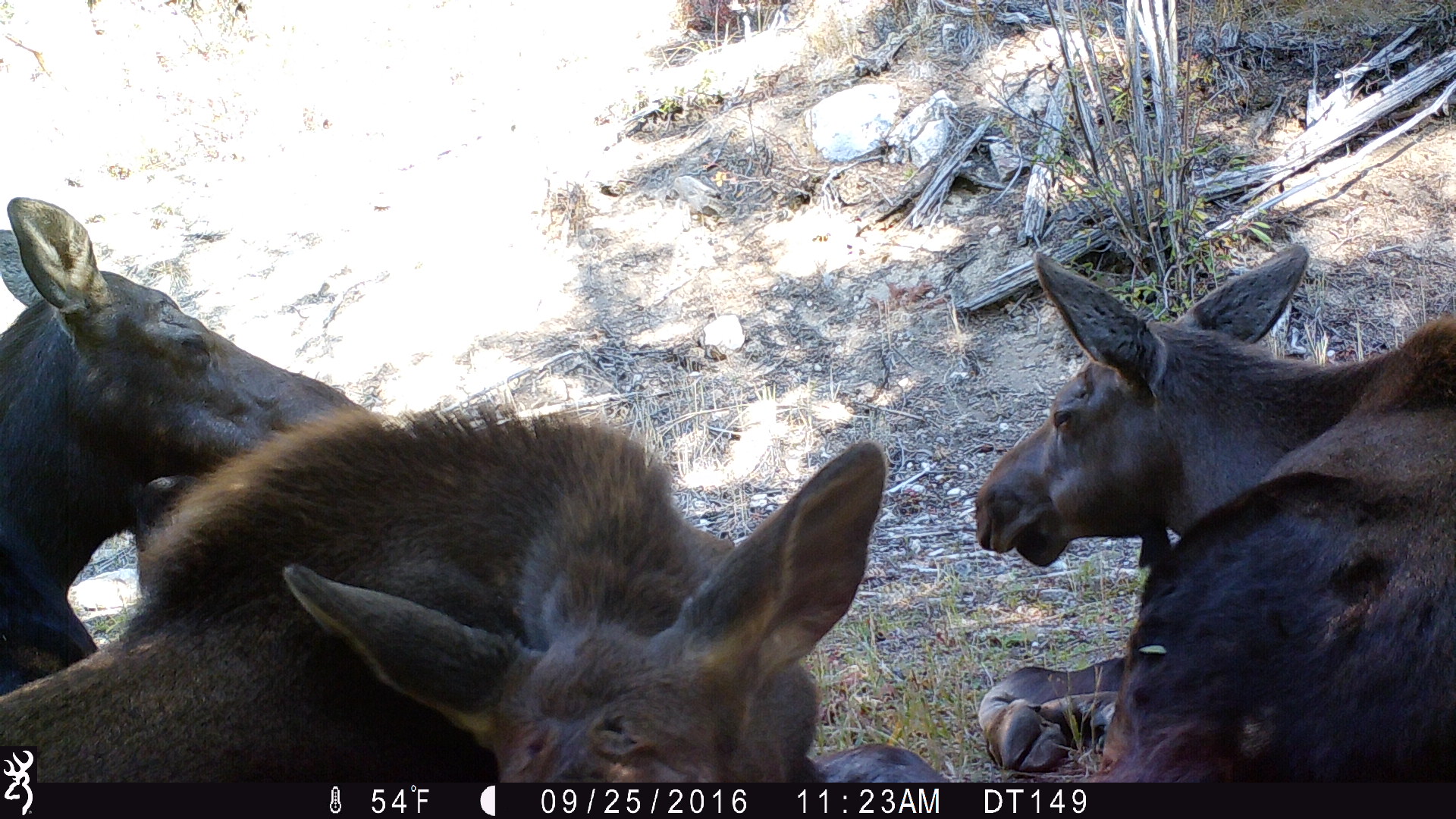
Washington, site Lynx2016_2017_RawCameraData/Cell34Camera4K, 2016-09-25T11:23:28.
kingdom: Animalia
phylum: Chordata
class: Mammalia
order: Artiodactyla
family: Cervidae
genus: Alces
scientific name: Alces alces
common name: moose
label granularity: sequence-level